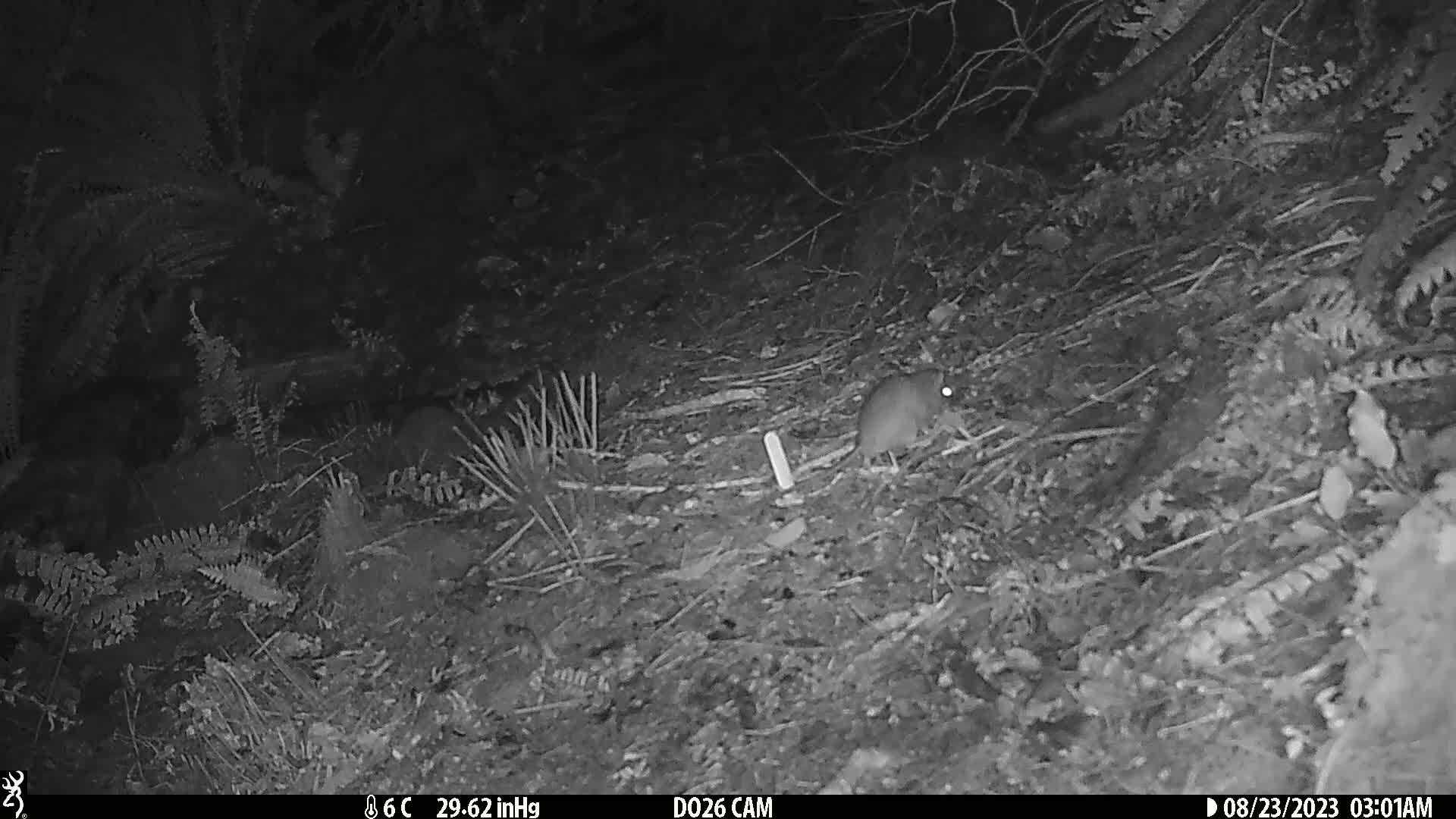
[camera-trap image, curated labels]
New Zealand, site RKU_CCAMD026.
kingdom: Animalia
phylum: Chordata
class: Mammalia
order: Rodentia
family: Muridae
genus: Rattus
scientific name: Rattus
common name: rat